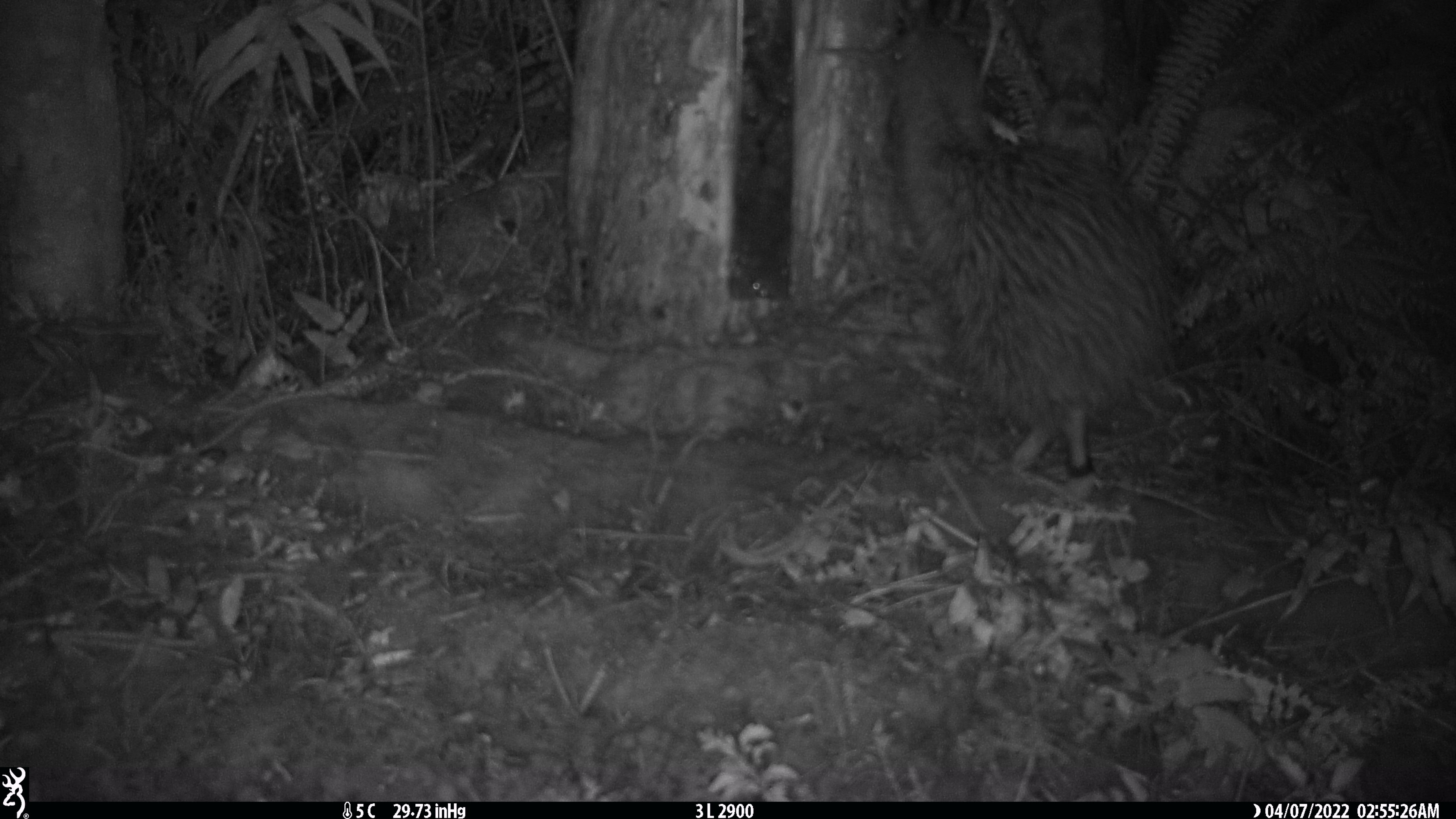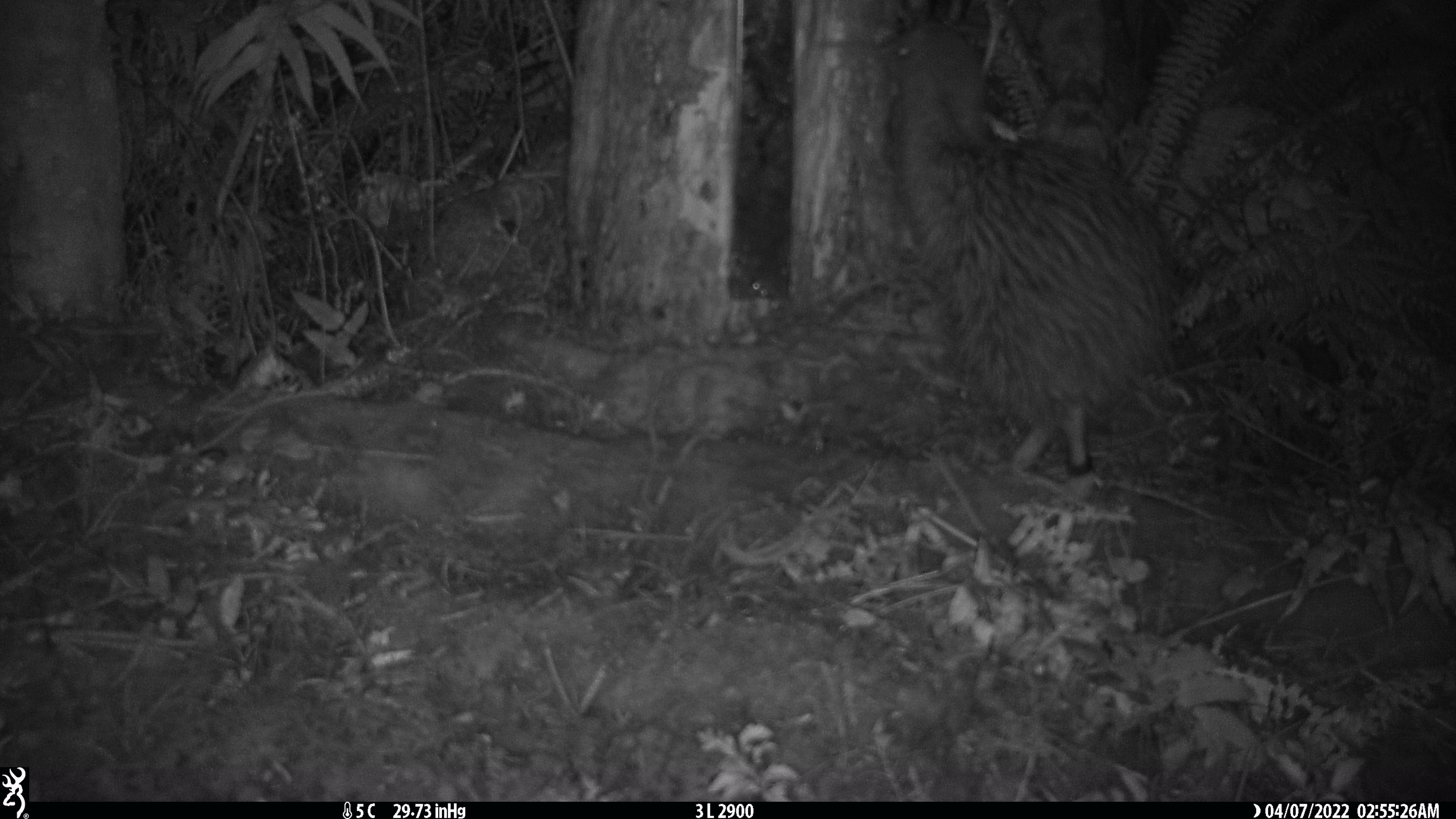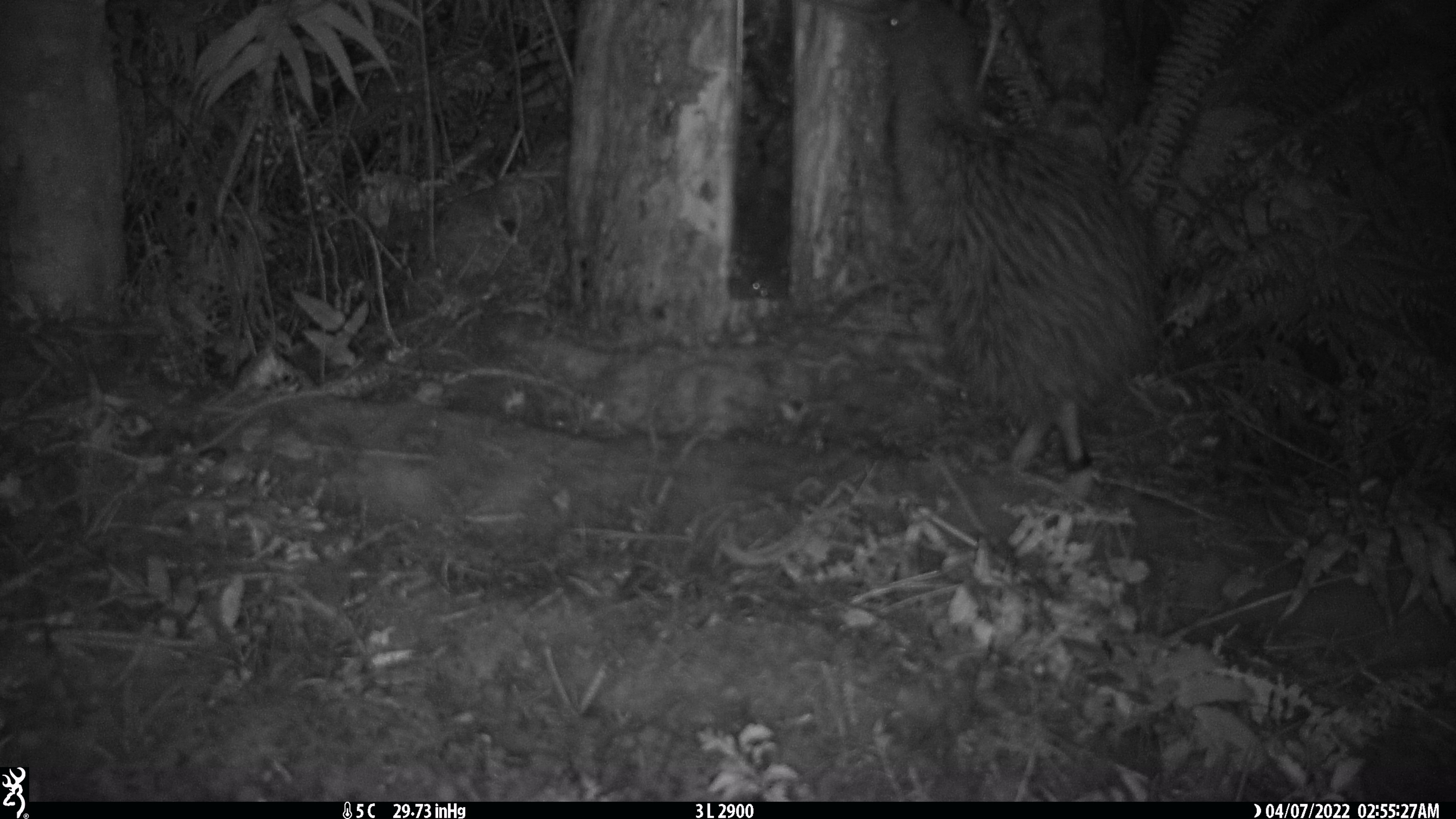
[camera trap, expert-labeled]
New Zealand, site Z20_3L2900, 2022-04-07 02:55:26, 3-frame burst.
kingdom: Animalia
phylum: Chordata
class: Aves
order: Apterygiformes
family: Apterygidae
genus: Apteryx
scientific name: Apteryx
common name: kiwi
Kiwi (Apteryx).